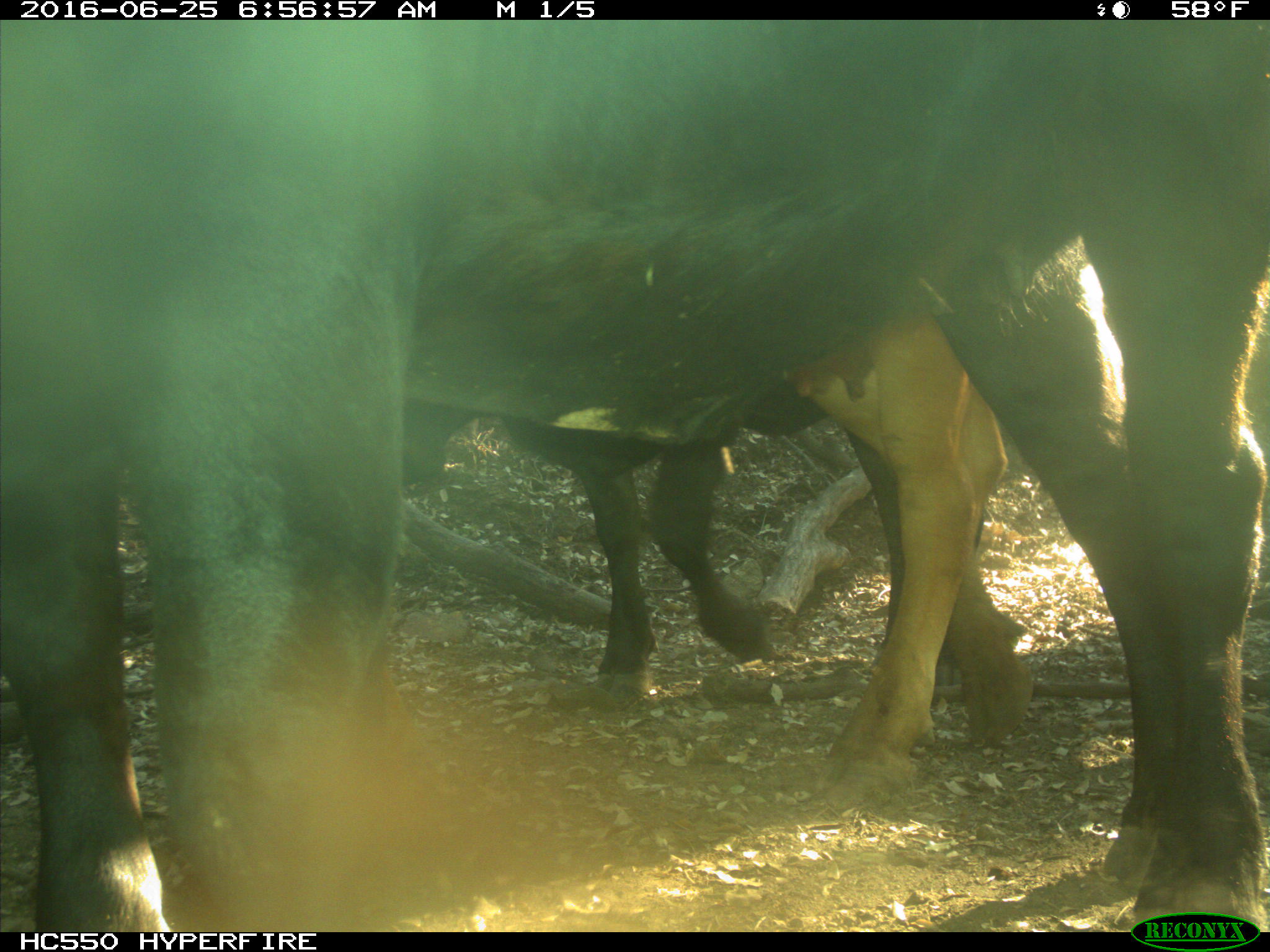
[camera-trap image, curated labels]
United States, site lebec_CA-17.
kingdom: Animalia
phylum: Chordata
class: Mammalia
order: Artiodactyla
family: Bovidae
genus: Bos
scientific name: Bos taurus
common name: domestic cow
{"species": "Bos taurus (domestic cow)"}